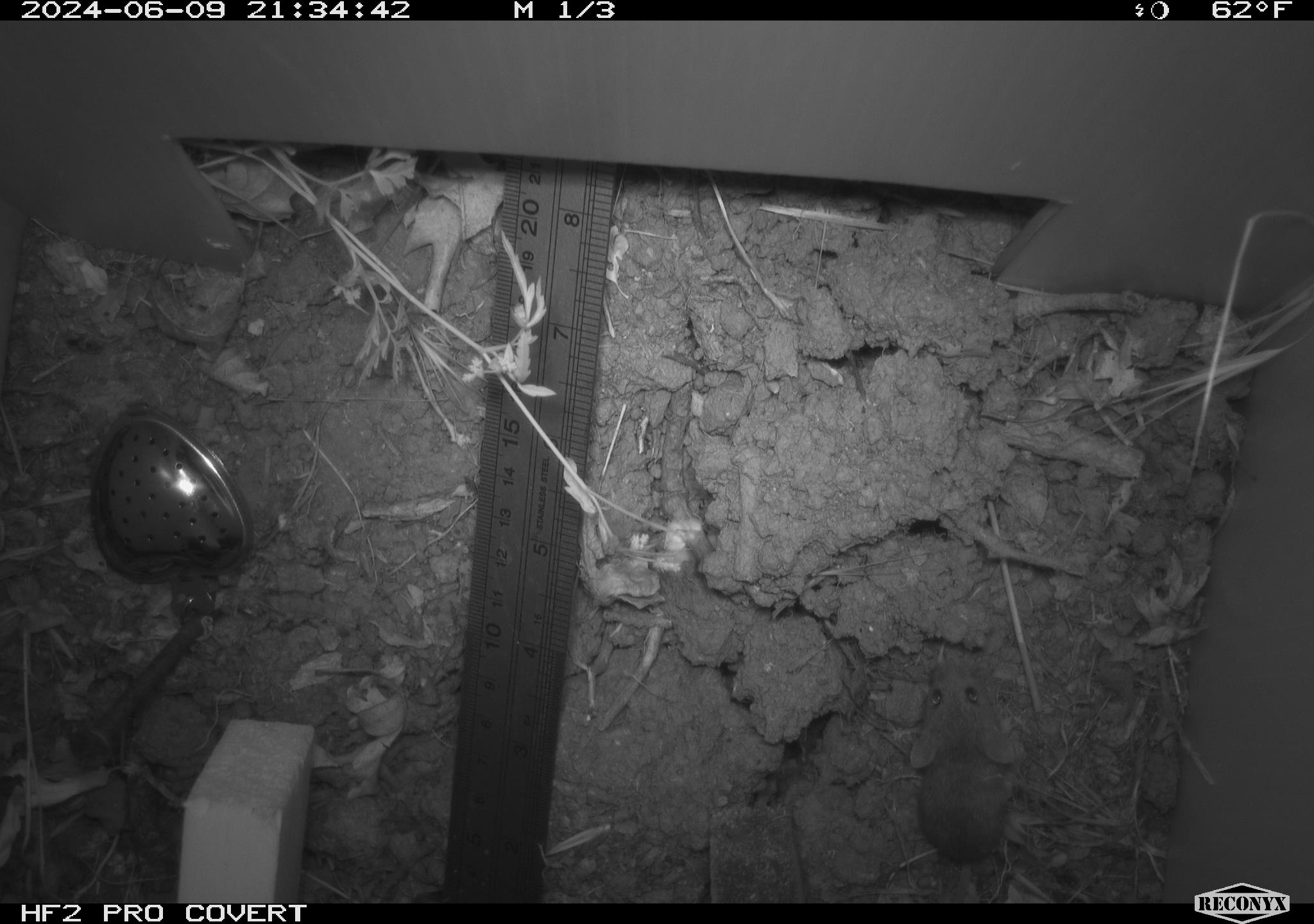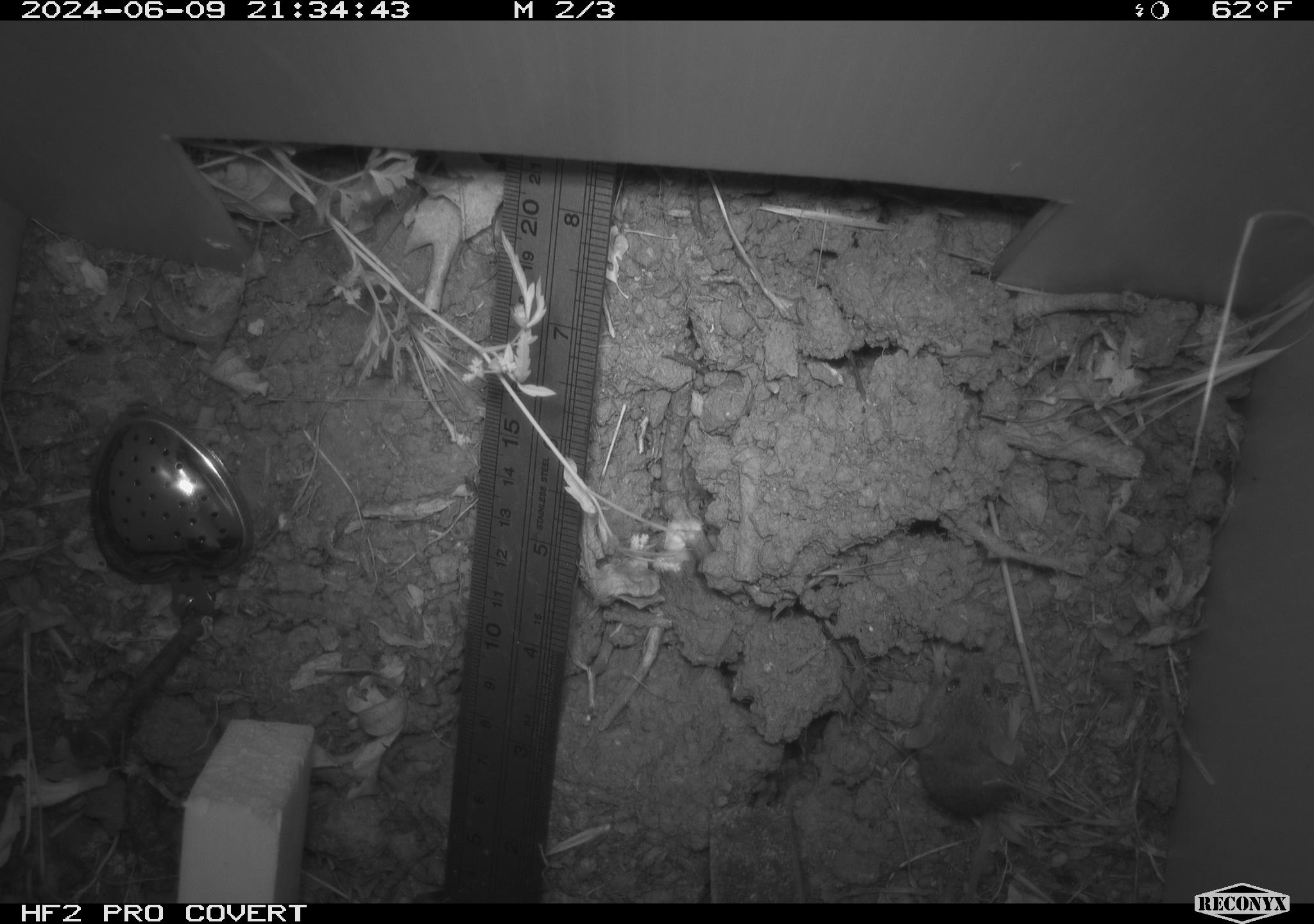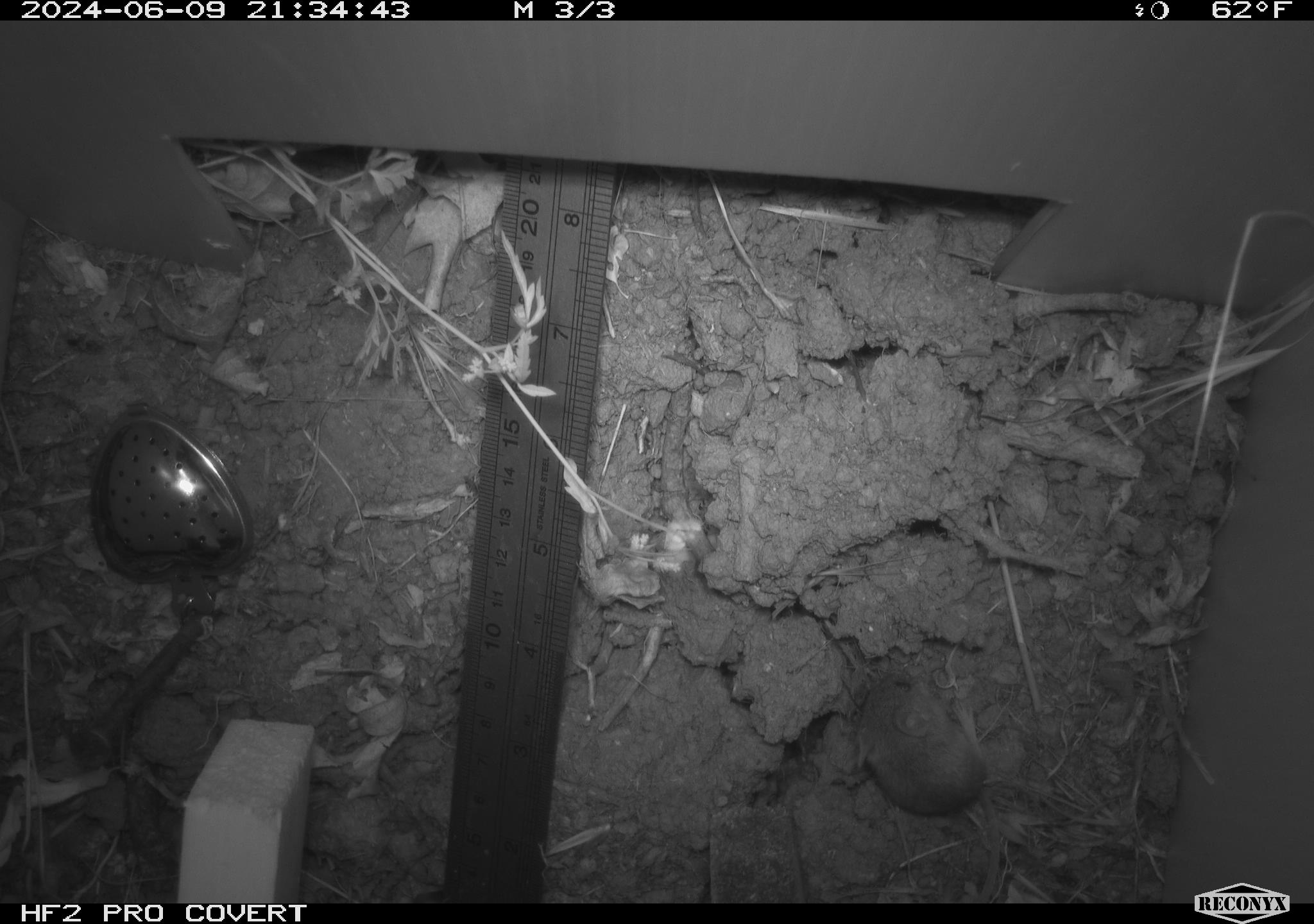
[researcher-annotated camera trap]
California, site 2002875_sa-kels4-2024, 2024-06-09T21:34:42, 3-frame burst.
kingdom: Animalia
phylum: Chordata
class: Mammalia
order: Rodentia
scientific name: Rodentia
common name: rodent